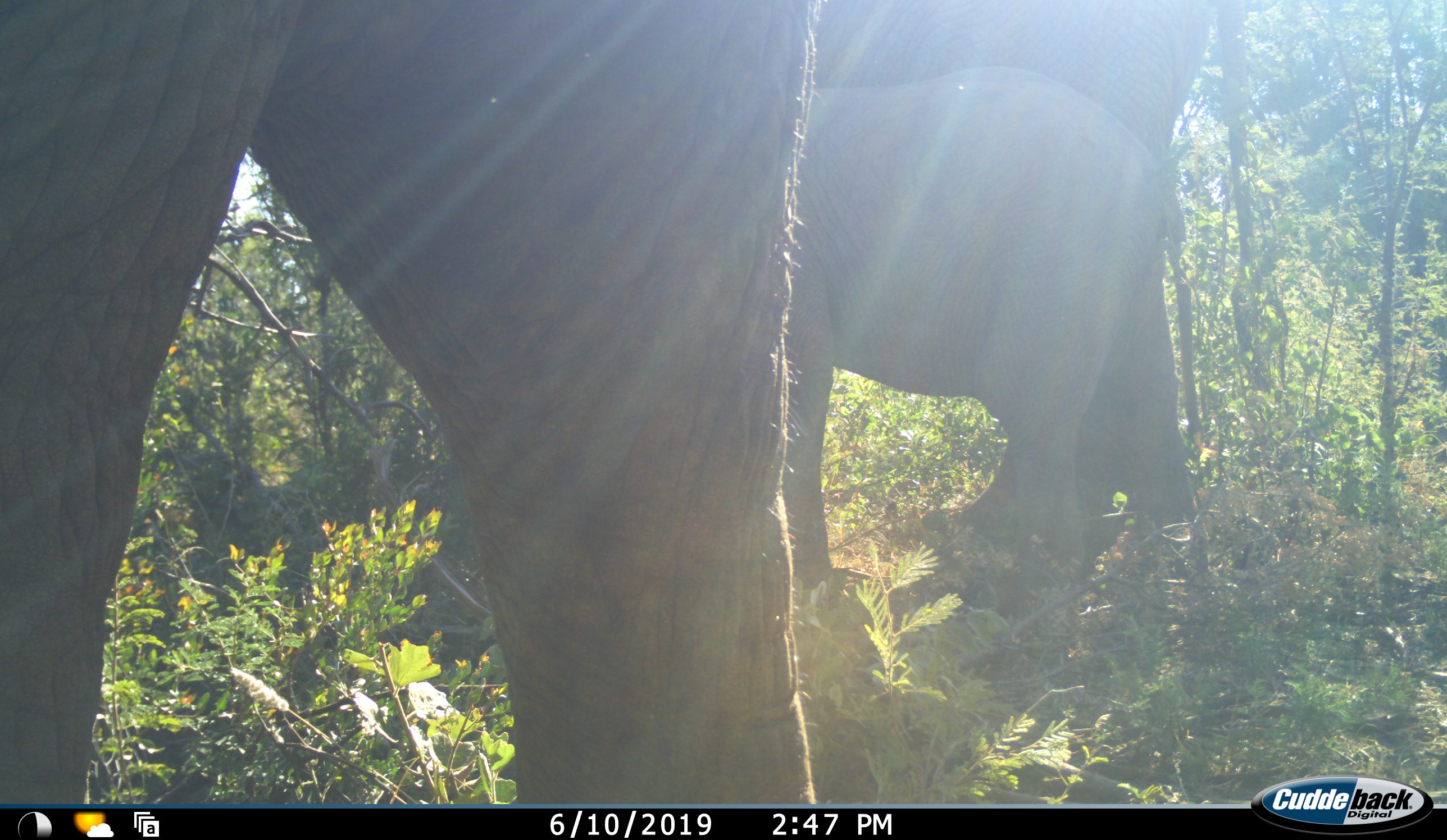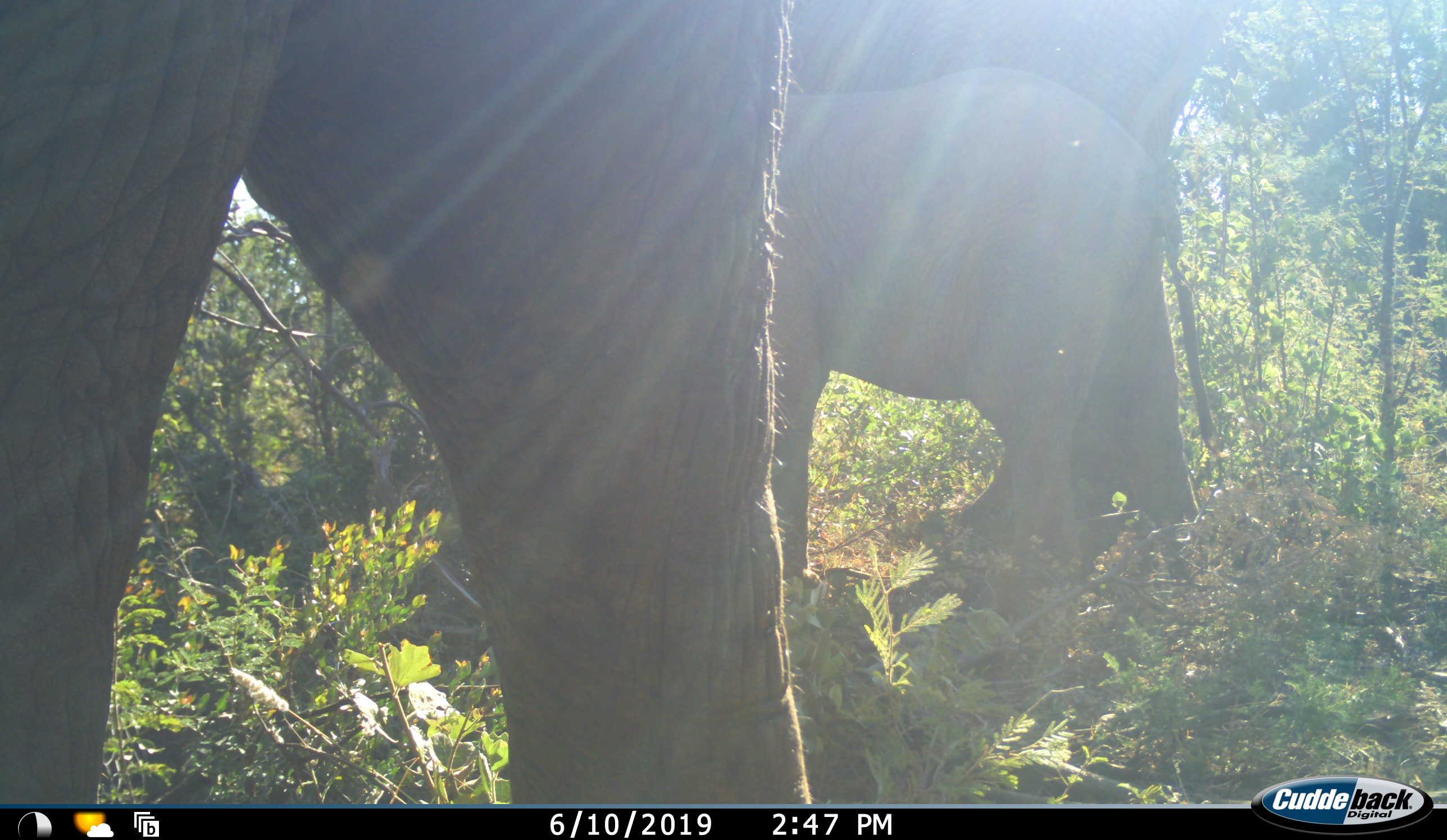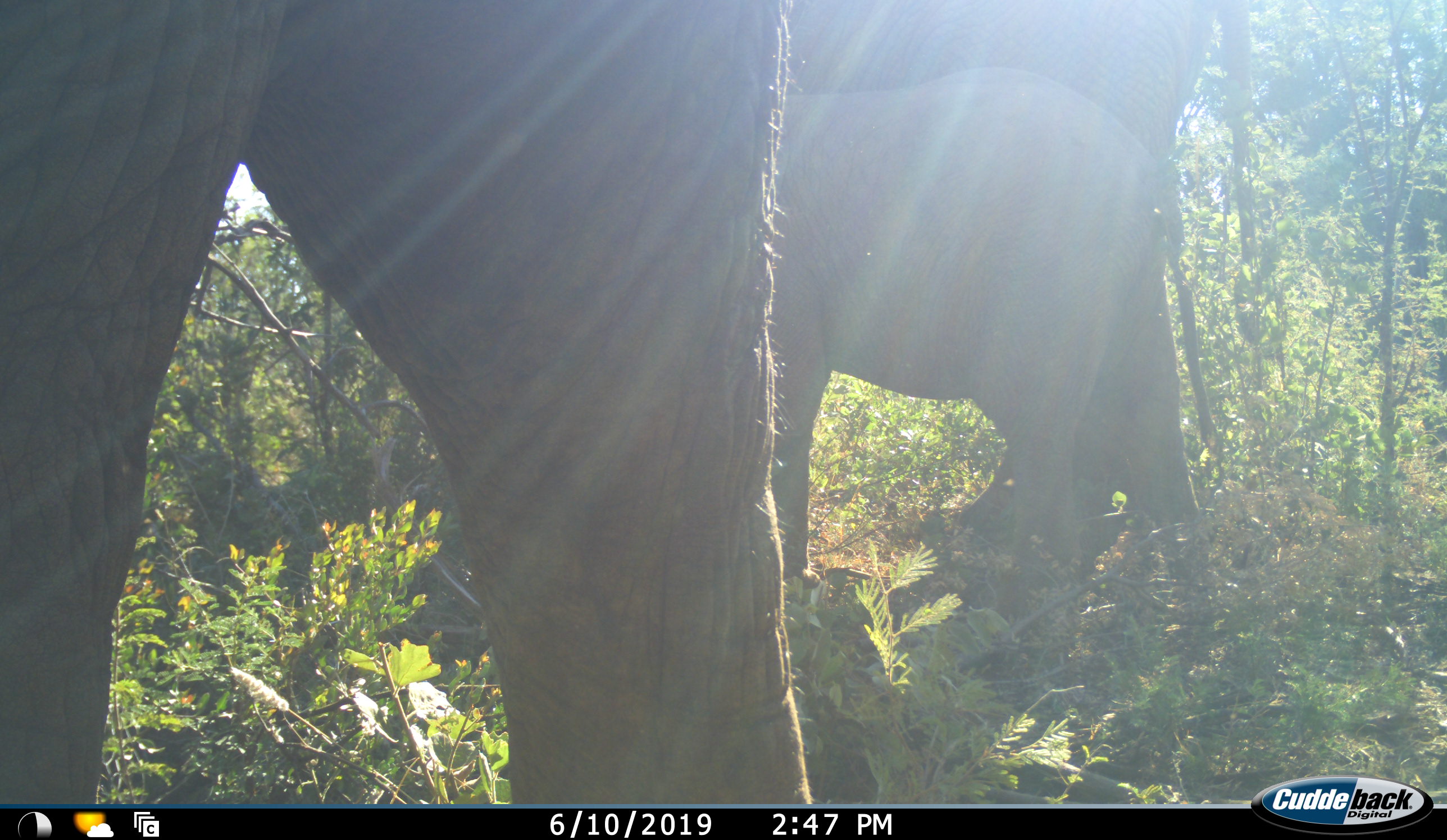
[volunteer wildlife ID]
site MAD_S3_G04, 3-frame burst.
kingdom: Animalia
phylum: Chordata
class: Mammalia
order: Proboscidea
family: Elephantidae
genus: Loxodonta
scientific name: Loxodonta africana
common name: african bush elephant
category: elephant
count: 3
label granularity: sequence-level